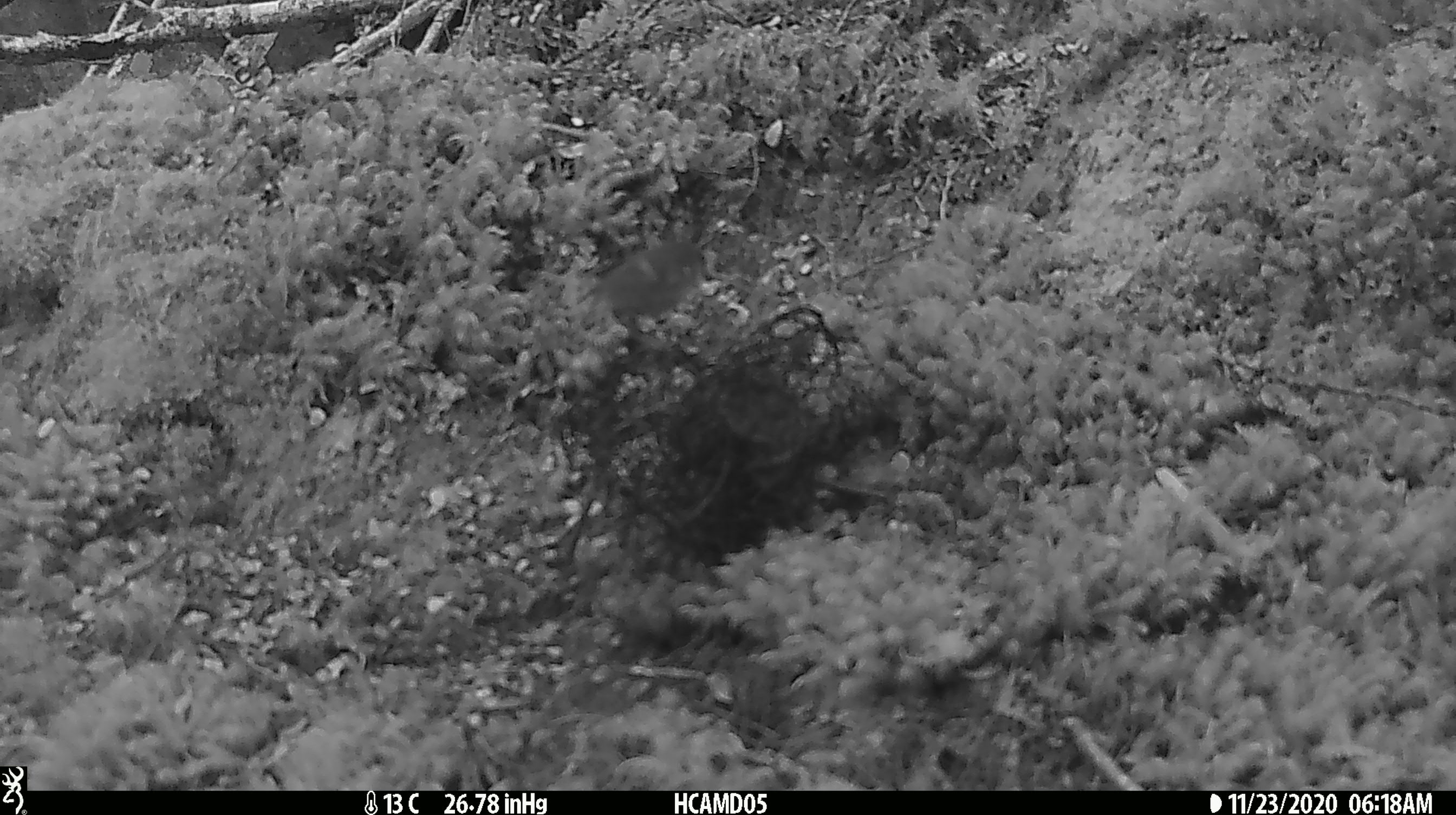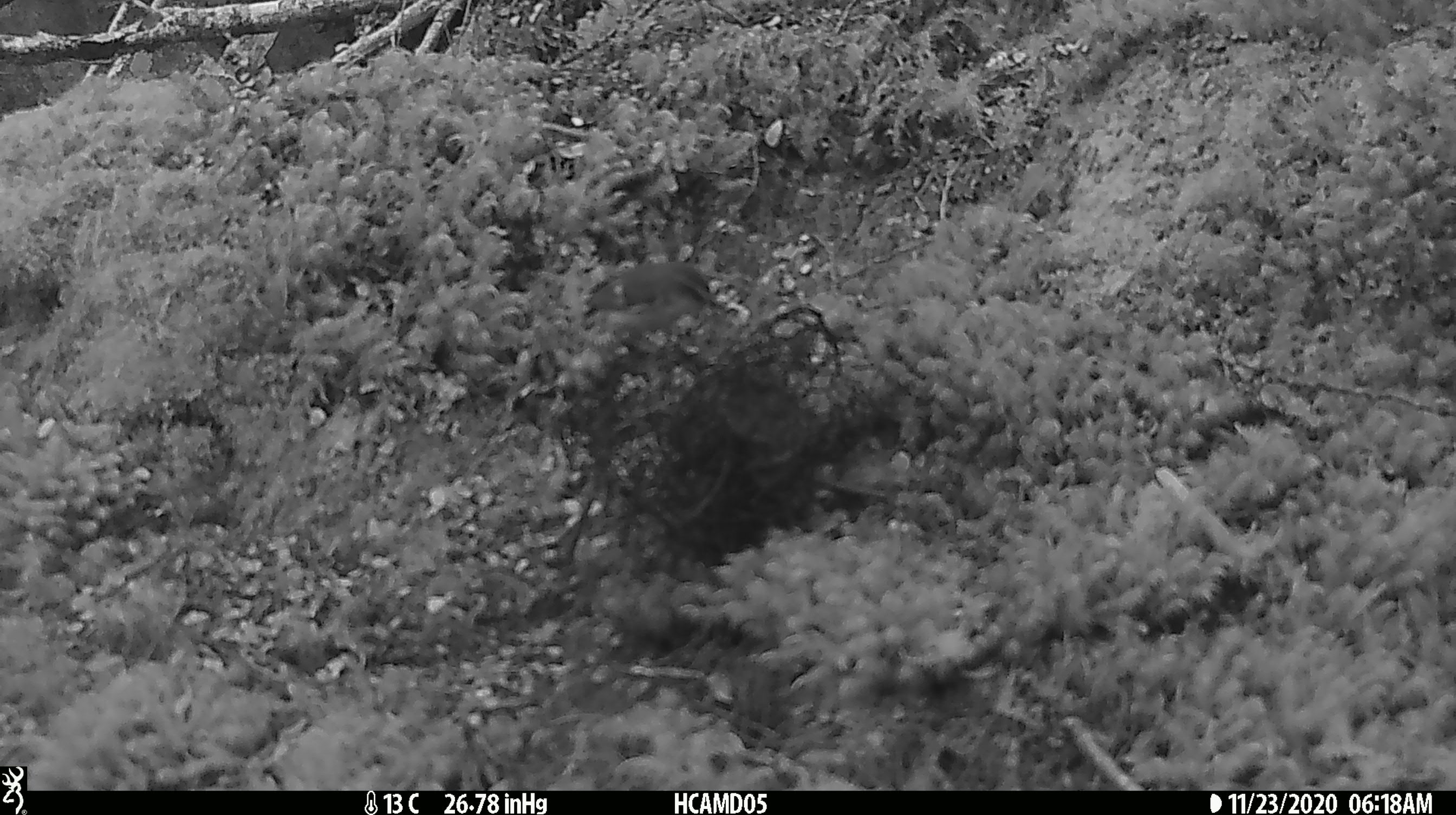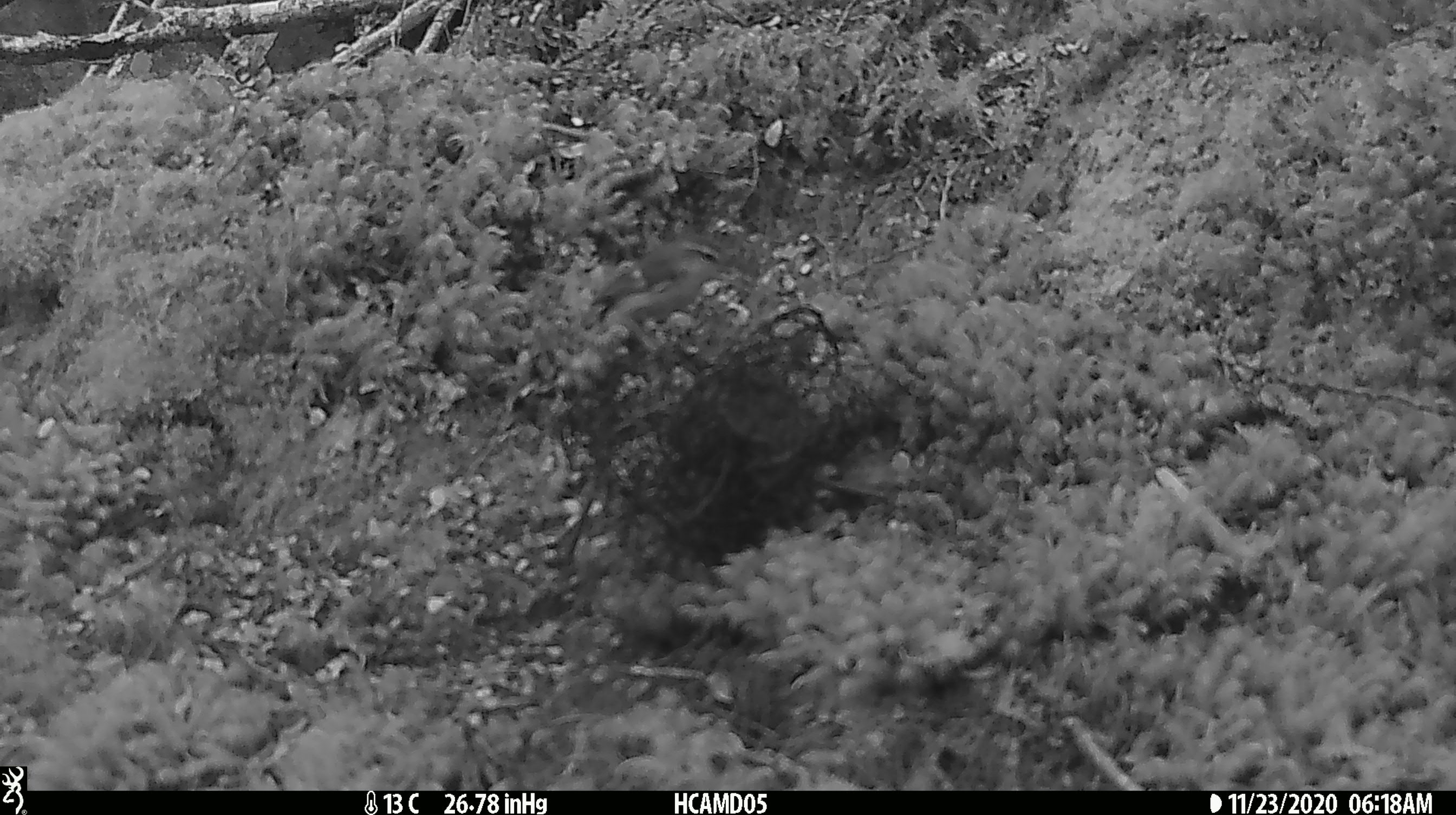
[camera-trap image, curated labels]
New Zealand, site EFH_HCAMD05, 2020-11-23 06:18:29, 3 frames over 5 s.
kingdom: Animalia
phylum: Chordata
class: Aves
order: Passeriformes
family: Acanthisittidae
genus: Acanthisitta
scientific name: Acanthisitta chloris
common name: rifleman